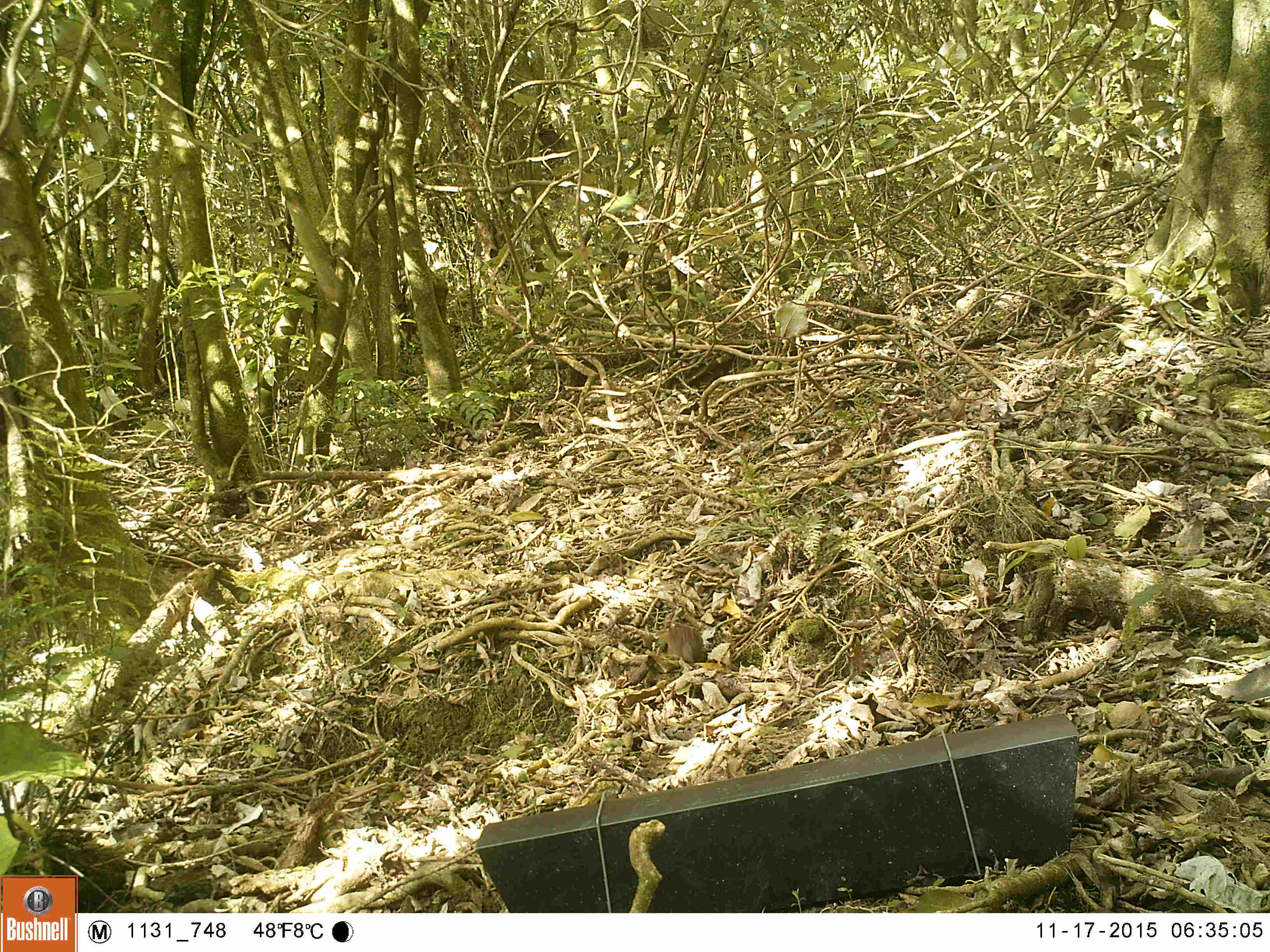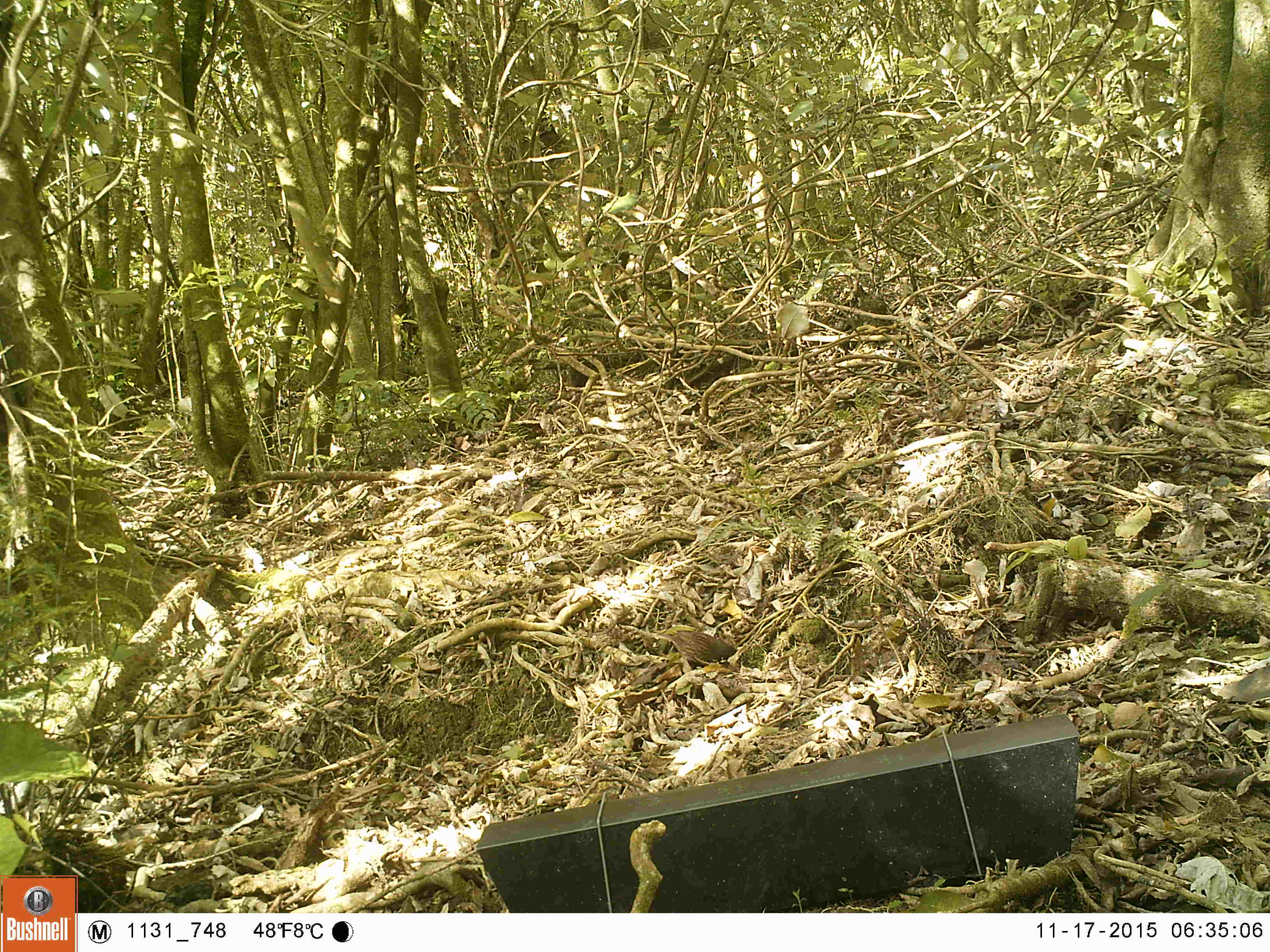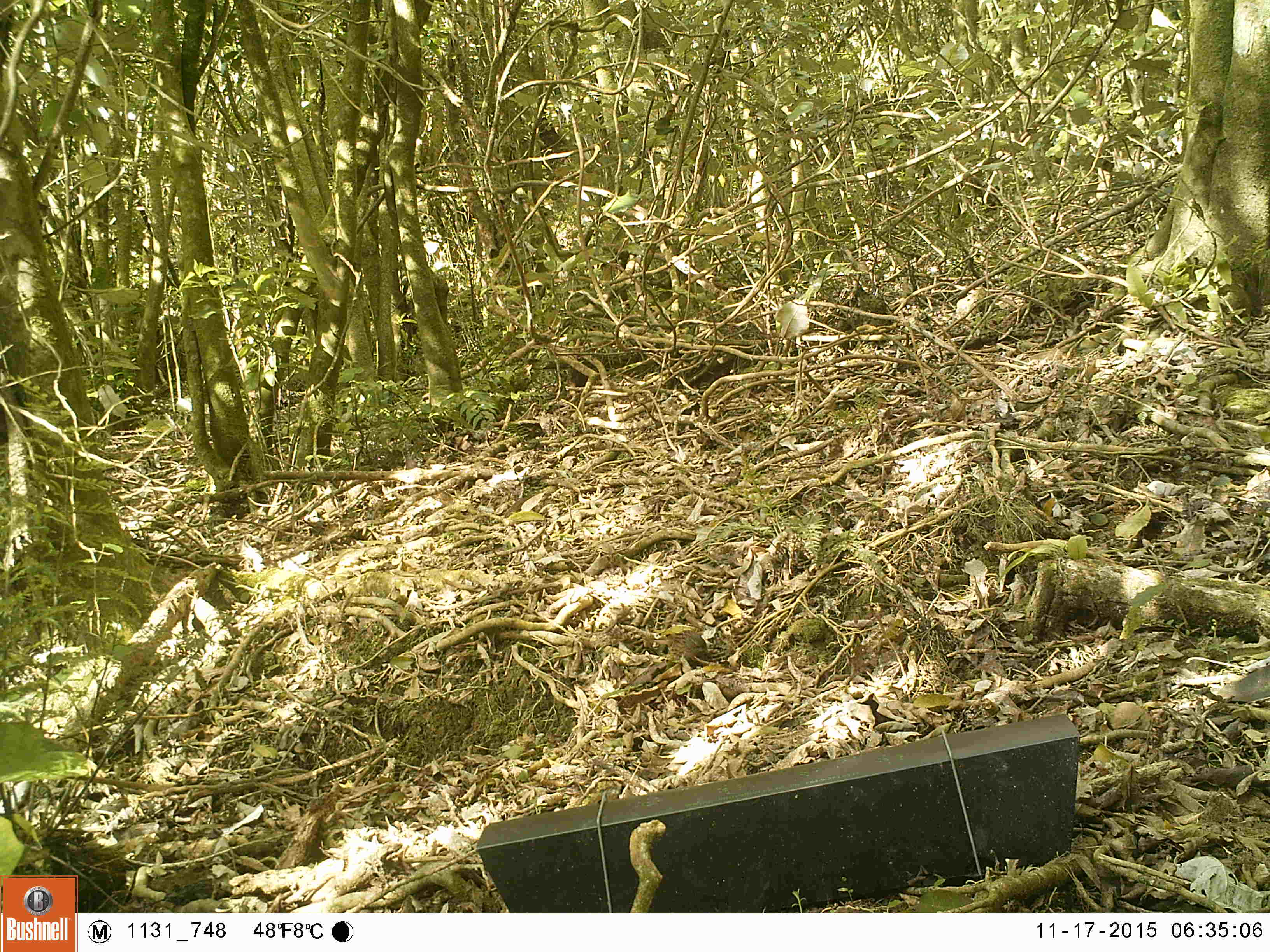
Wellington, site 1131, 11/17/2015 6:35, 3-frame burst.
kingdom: Animalia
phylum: Chordata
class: Aves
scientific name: Aves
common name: bird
Bird (Aves).